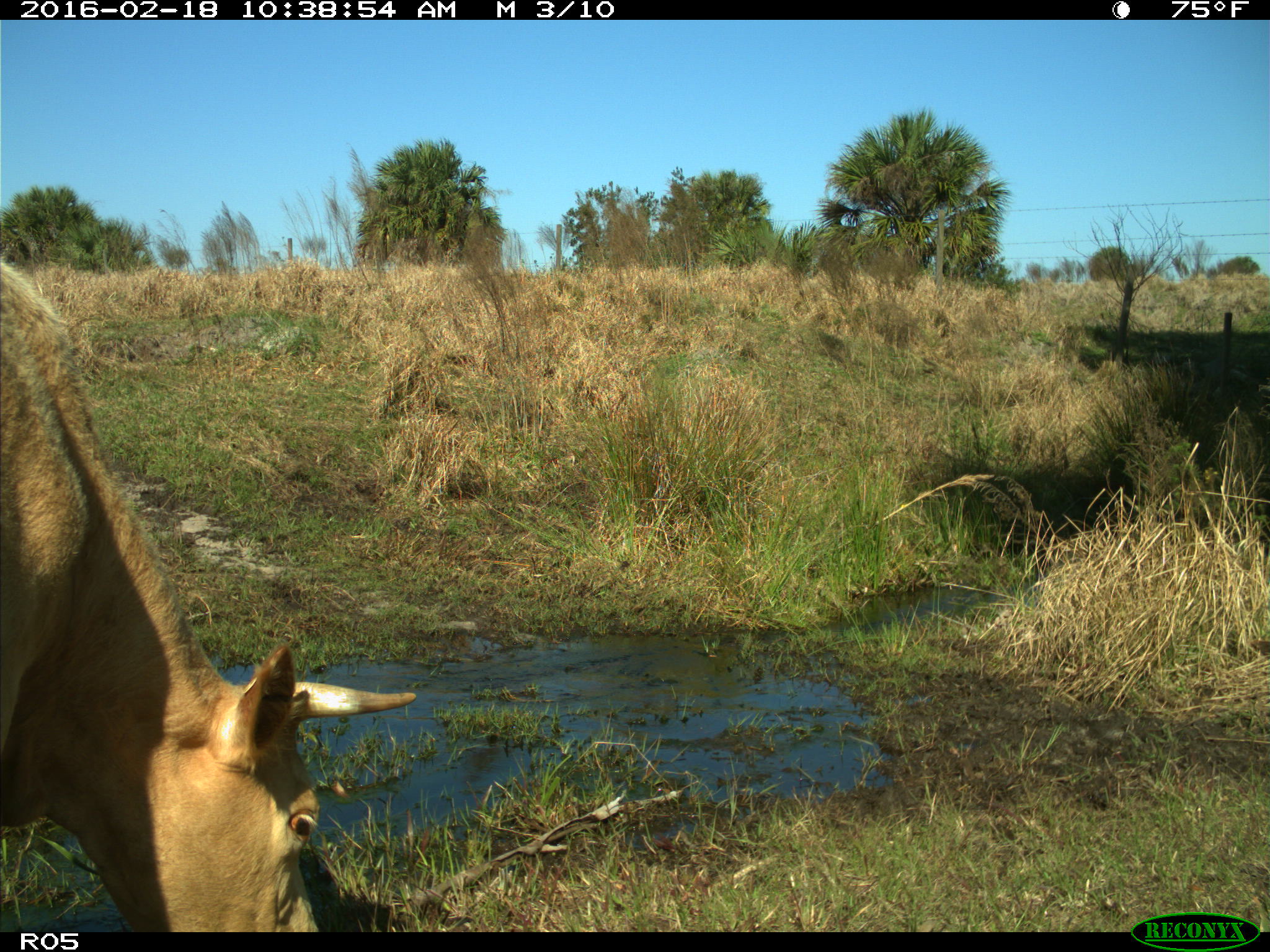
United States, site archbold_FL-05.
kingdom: Animalia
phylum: Chordata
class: Mammalia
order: Artiodactyla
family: Bovidae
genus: Bos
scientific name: Bos taurus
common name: domestic cow